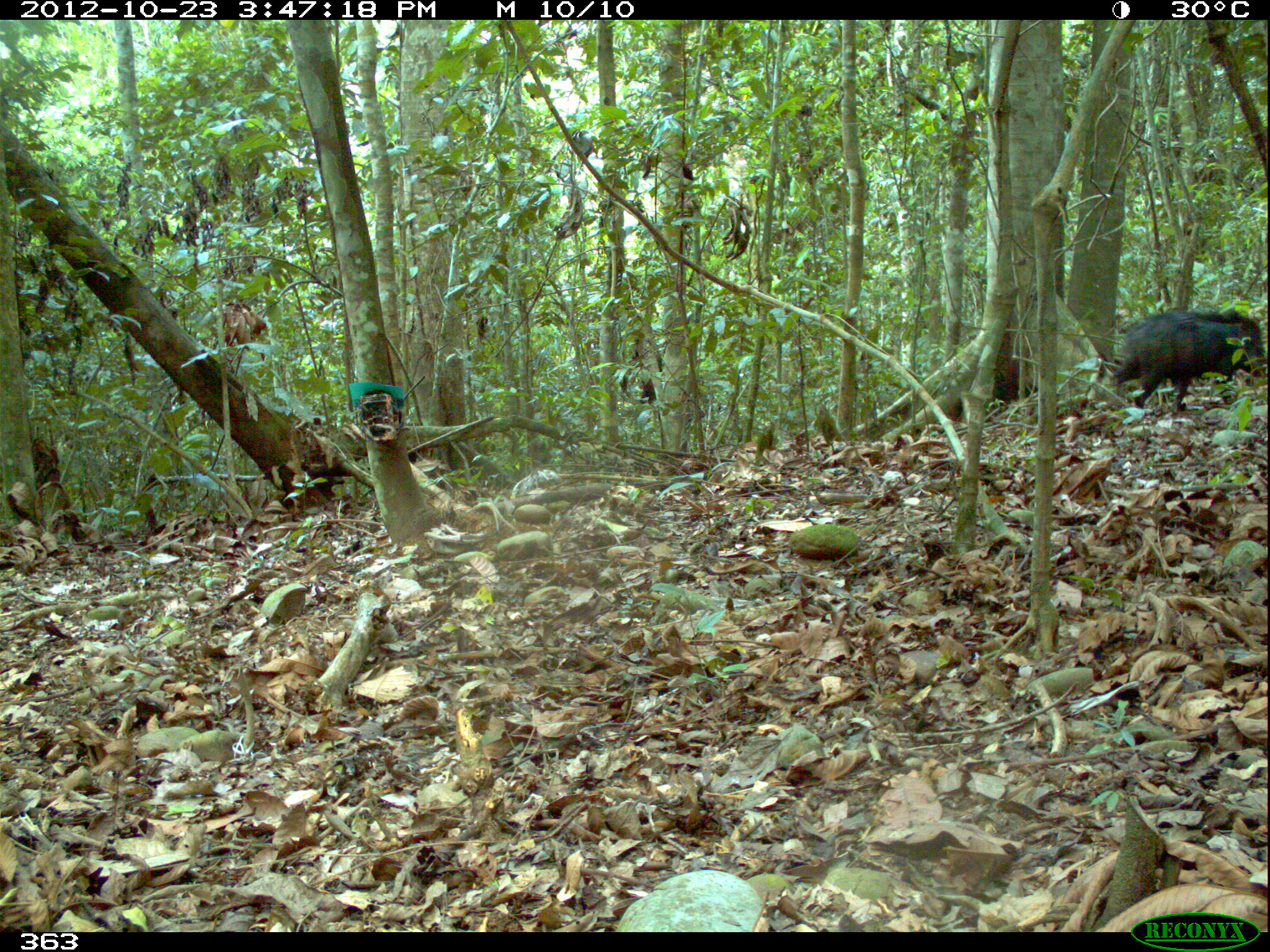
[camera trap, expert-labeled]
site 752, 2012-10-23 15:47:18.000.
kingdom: Animalia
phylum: Chordata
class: Mammalia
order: Artiodactyla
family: Tayassuidae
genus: Tayassu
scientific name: Tayassu pecari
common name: white-lipped peccary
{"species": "Tayassu pecari (white-lipped peccary)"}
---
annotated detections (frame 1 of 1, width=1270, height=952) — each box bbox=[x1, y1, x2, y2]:
tayassu pecari: bbox=[1104, 305, 1269, 412]